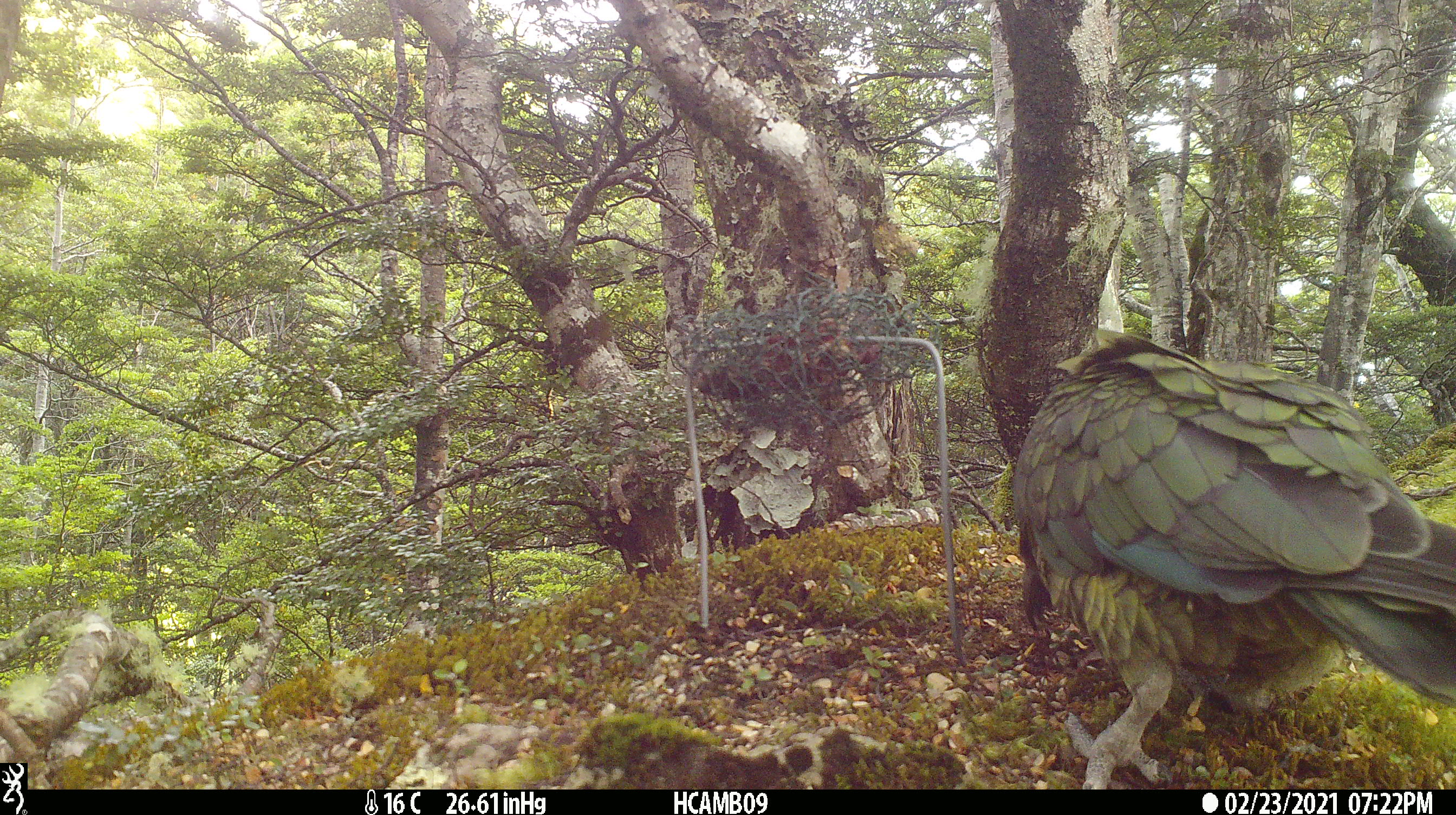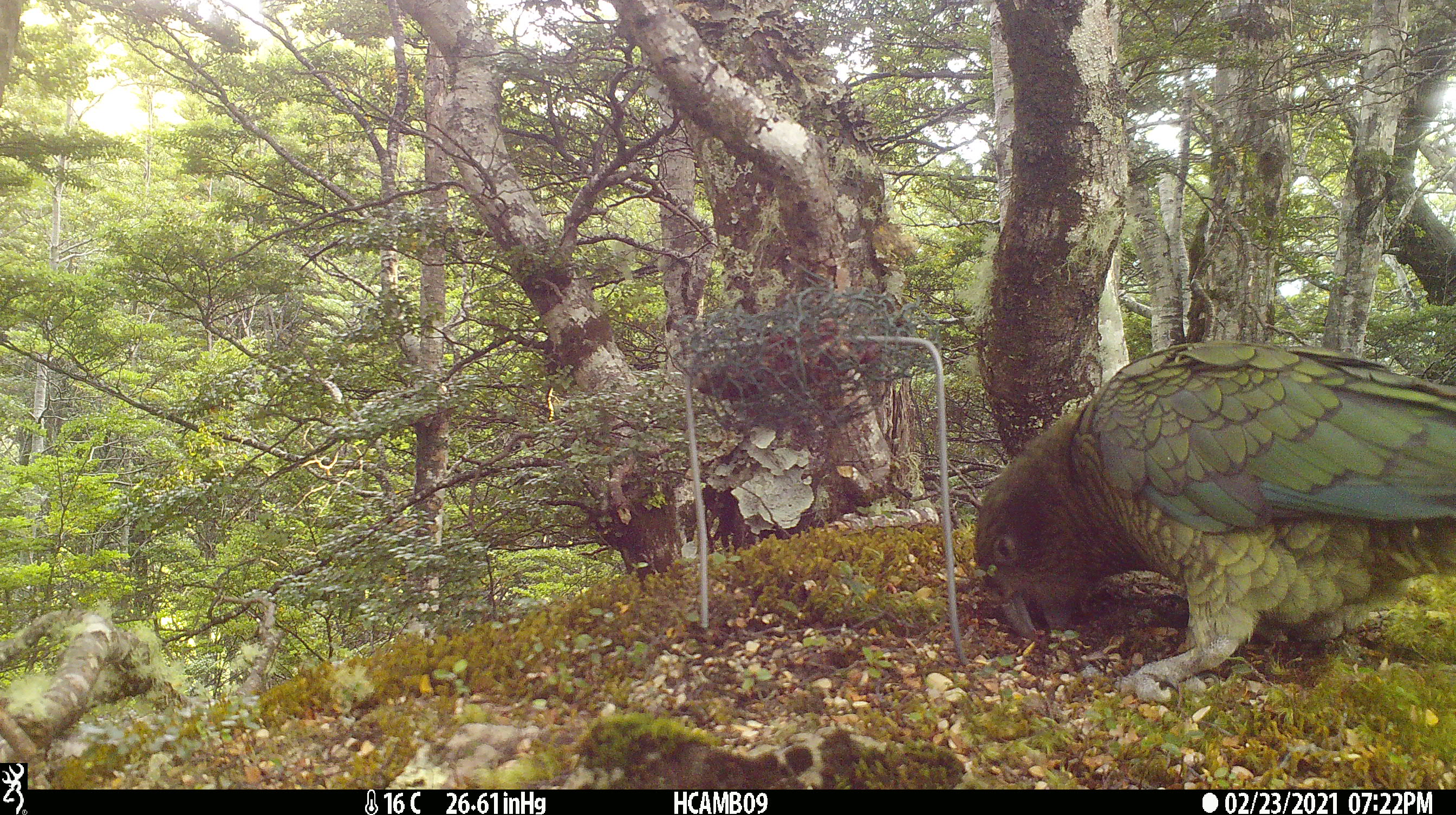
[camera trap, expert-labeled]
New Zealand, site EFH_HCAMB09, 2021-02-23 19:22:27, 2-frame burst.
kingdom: Animalia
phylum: Chordata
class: Aves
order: Psittaciformes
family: Strigopidae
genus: Nestor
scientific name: Nestor notabilis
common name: kea